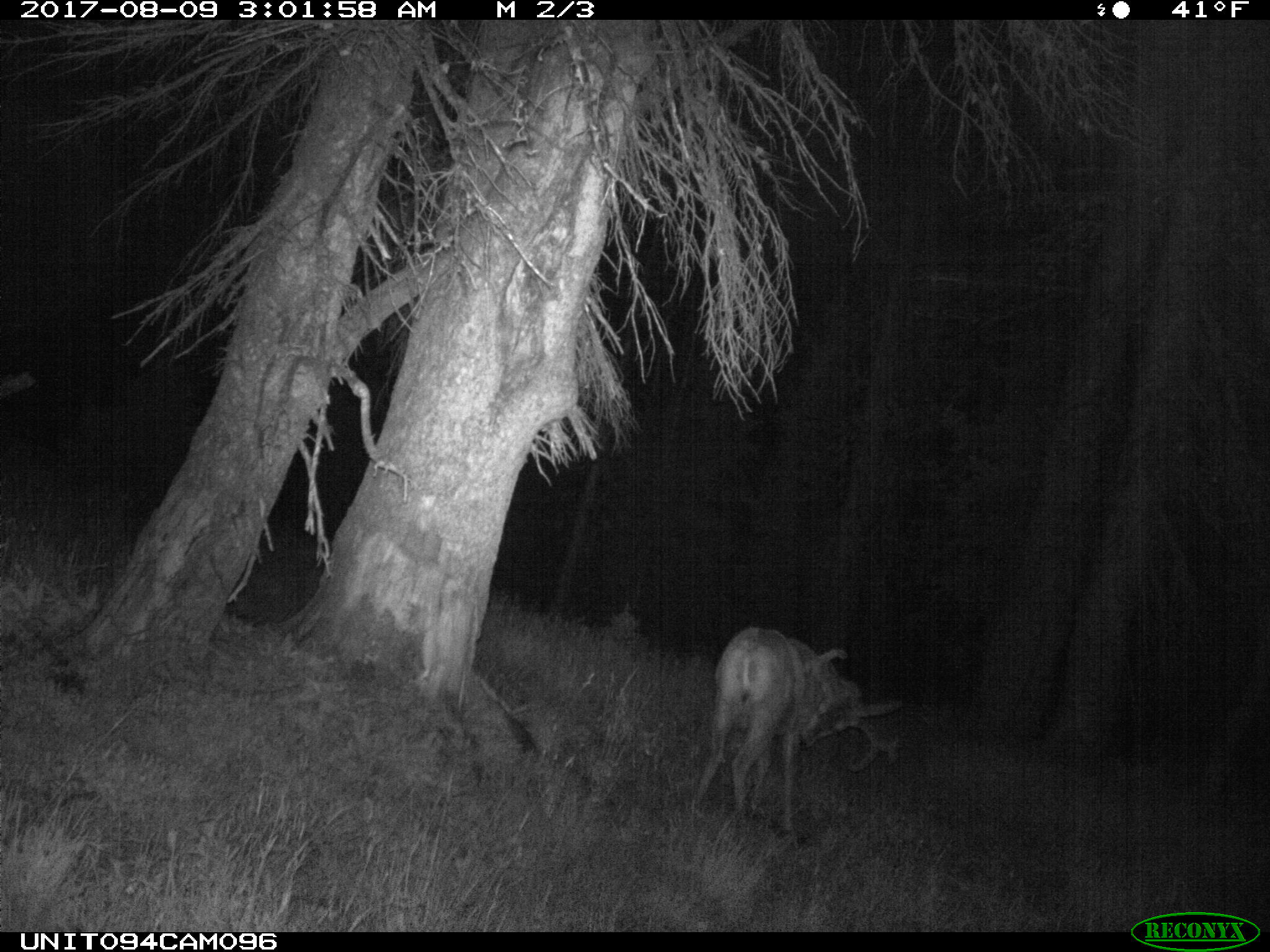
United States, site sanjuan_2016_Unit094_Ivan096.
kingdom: Animalia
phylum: Chordata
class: Mammalia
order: Artiodactyla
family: Cervidae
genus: Odocoileus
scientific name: Odocoileus hemionus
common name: mule deer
Odocoileus hemionus (mule deer).